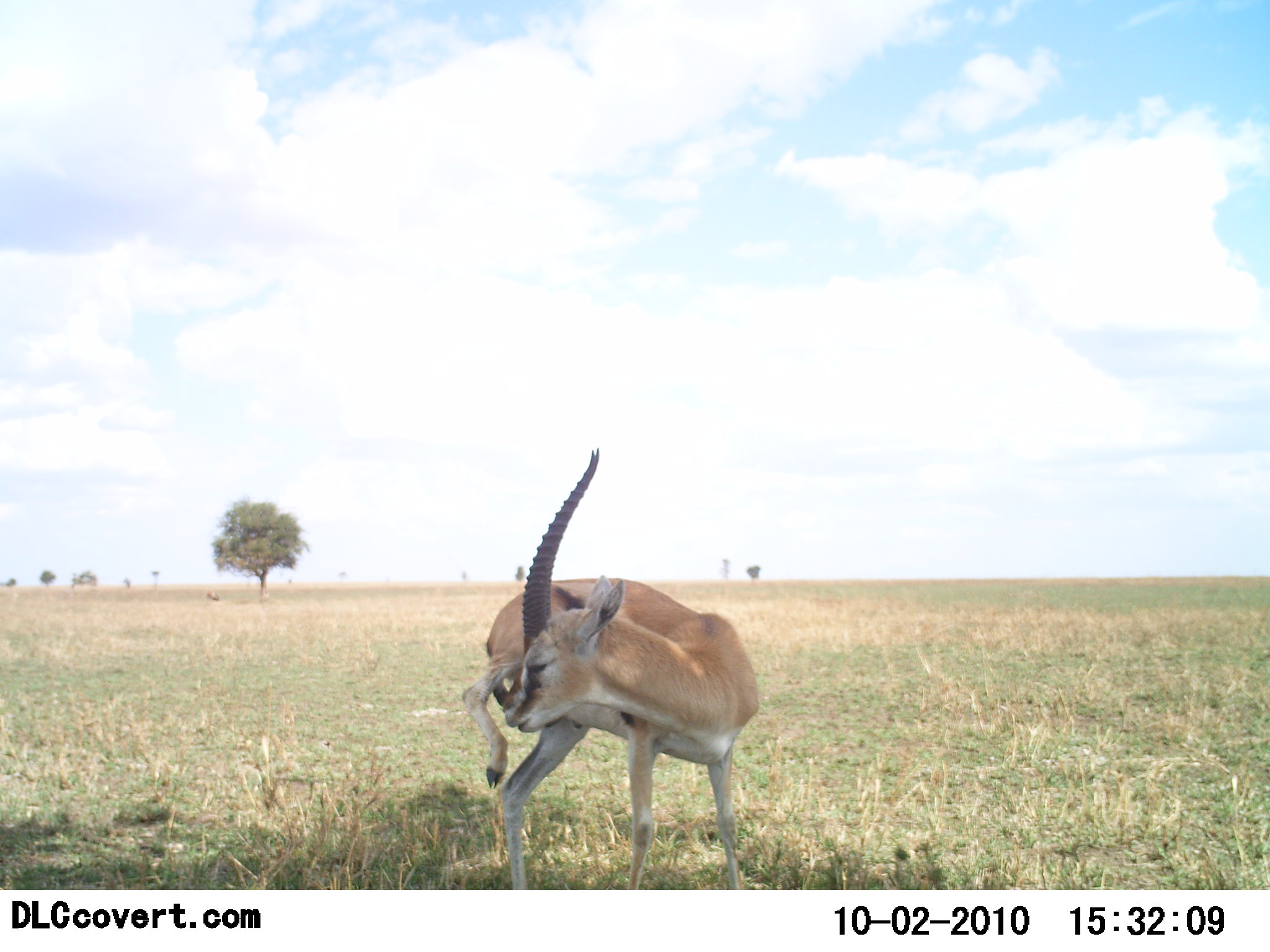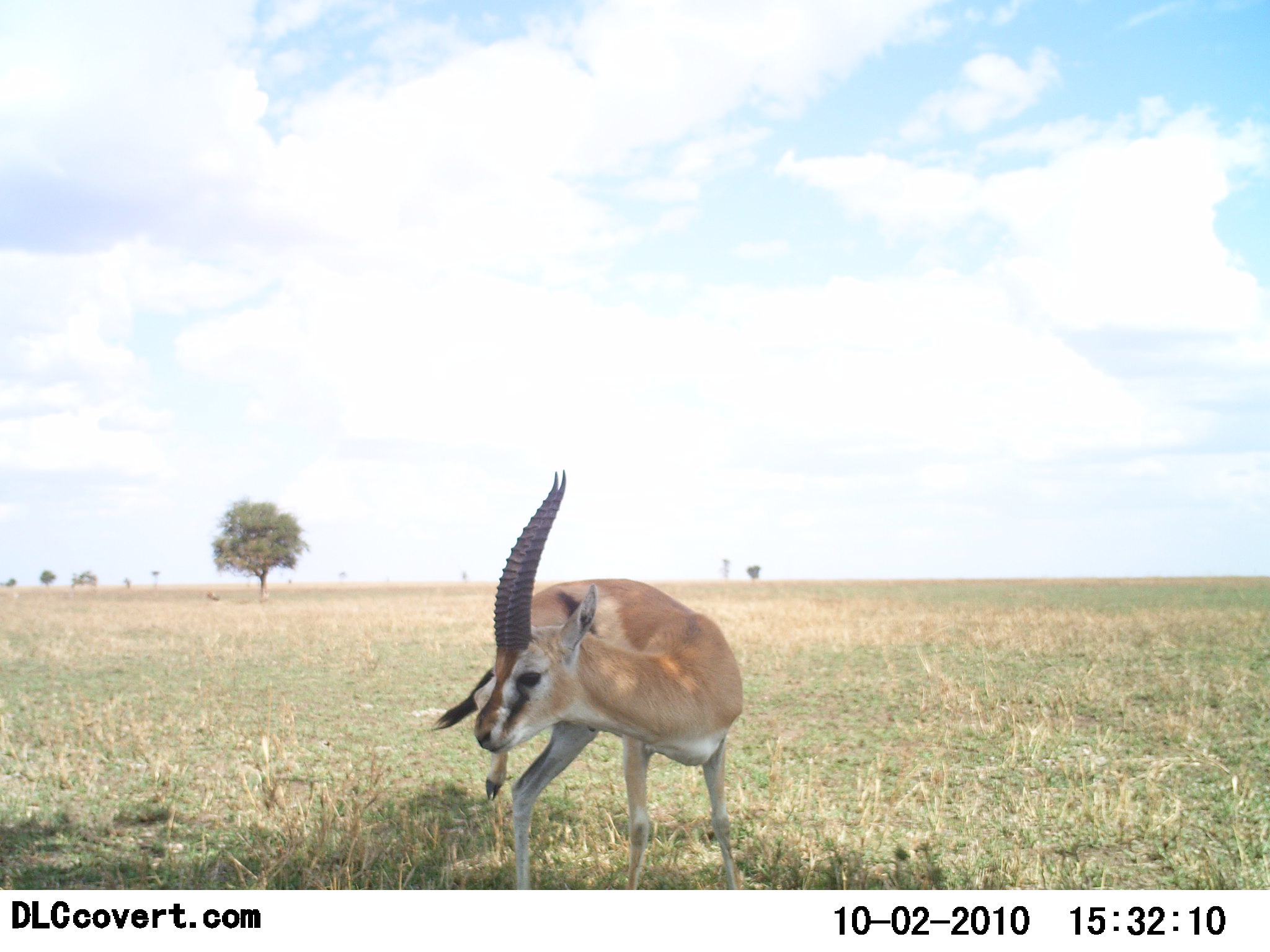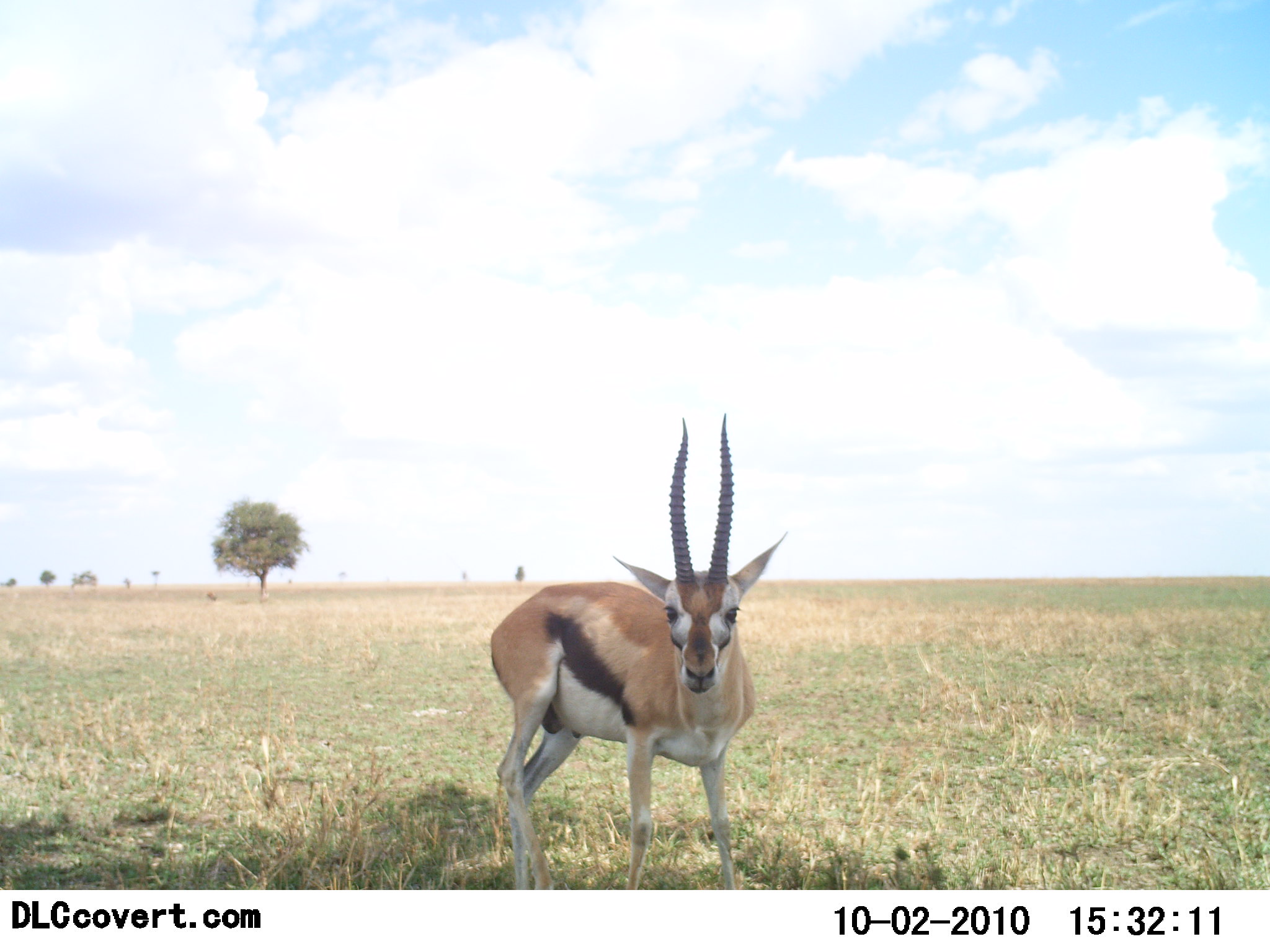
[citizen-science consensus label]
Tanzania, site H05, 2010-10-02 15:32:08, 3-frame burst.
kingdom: Animalia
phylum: Chordata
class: Mammalia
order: Artiodactyla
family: Bovidae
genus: Eudorcas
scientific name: Eudorcas thomsonii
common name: thomson's gazelle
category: gazellethomsons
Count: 1.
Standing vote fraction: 100%.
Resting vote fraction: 0%.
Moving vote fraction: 9%.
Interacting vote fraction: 0%.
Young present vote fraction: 0%.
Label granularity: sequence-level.